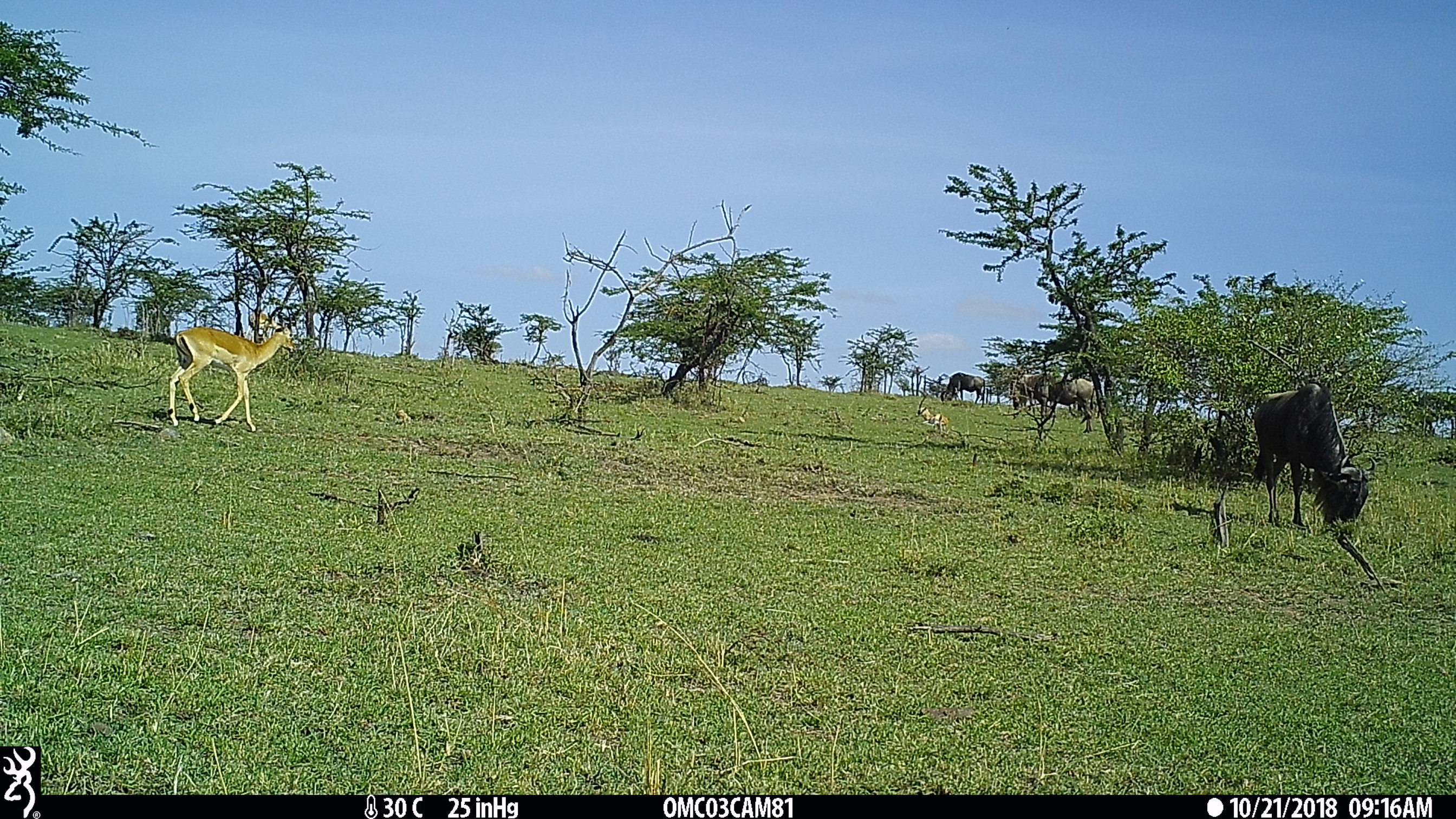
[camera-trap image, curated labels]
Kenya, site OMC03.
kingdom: Animalia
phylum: Chordata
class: Mammalia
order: Artiodactyla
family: Bovidae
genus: Connochaetes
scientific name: Connochaetes taurinus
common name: blue wildebeest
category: wildebeest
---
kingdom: Animalia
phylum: Chordata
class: Mammalia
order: Artiodactyla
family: Bovidae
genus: Aepyceros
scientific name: Aepyceros melampus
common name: impala